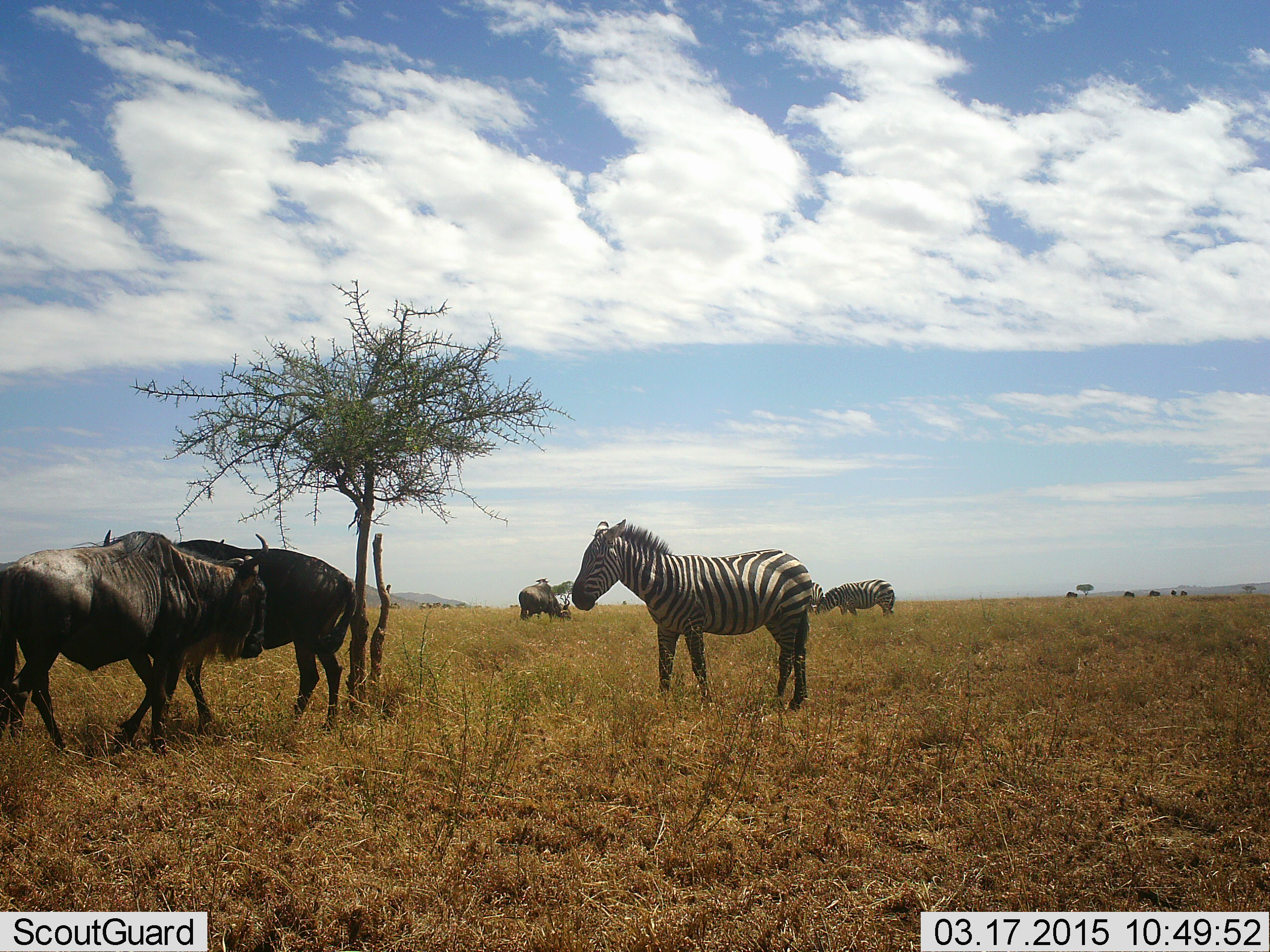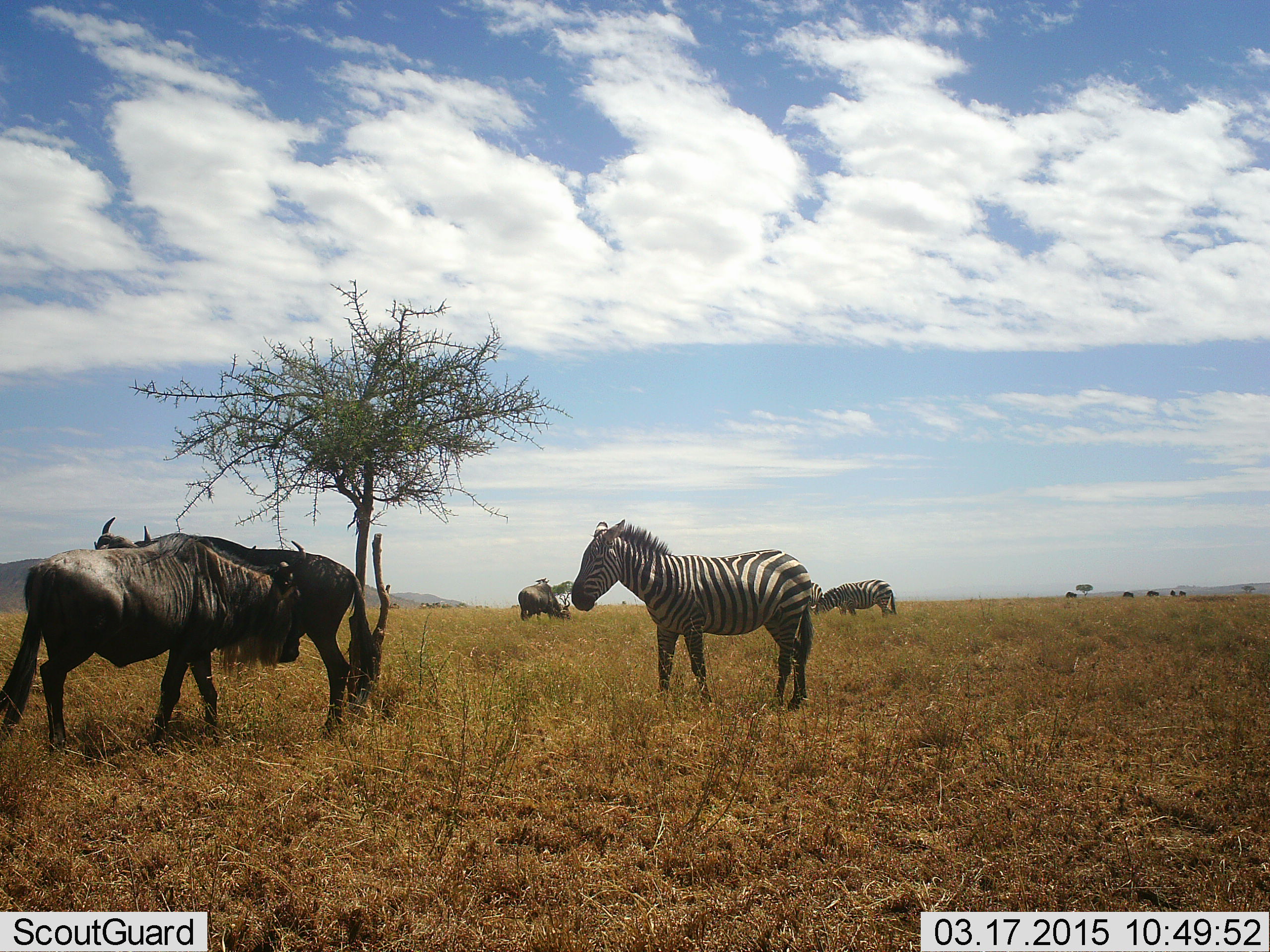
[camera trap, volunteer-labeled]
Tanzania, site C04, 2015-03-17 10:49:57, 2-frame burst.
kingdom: Animalia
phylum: Chordata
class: Mammalia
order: Artiodactyla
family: Bovidae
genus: Connochaetes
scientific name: Connochaetes taurinus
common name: blue wildebeest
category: wildebeest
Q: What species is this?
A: Wildebeest (blue wildebeest) (Connochaetes taurinus).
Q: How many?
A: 3.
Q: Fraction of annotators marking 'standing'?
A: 90%.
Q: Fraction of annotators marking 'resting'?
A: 10%.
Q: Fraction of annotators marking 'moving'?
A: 20%.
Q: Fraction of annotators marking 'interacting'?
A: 0%.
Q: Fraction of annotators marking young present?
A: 0%.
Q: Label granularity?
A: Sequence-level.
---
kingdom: Animalia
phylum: Chordata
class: Mammalia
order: Perissodactyla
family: Equidae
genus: Equus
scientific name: Equus quagga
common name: plains zebra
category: zebra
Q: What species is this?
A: Zebra (plains zebra) (Equus quagga).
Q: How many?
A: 2.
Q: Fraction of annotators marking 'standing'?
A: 90%.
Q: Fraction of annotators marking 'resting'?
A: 10%.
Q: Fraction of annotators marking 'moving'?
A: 0%.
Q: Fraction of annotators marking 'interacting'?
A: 0%.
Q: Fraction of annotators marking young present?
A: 0%.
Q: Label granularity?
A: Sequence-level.